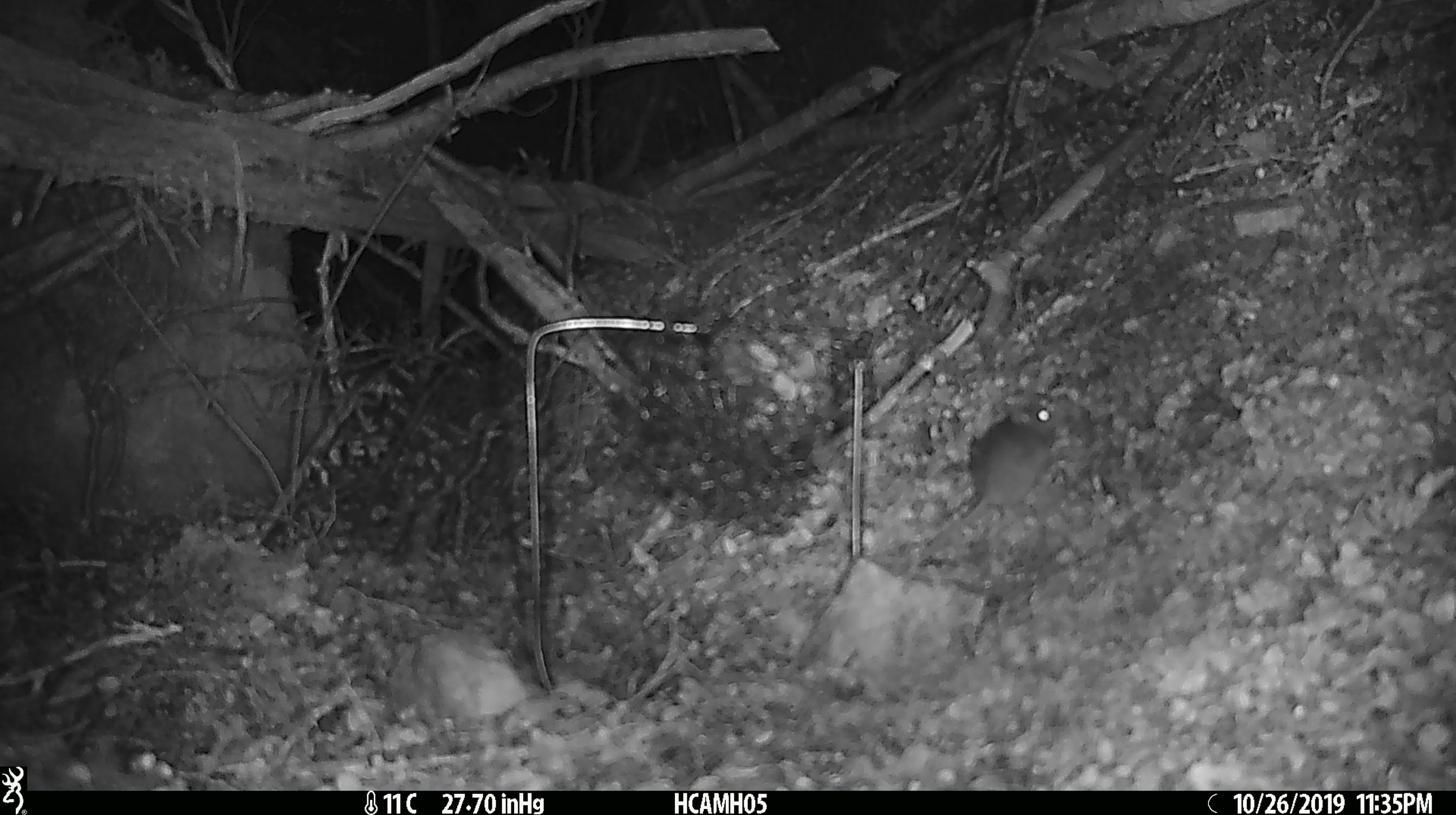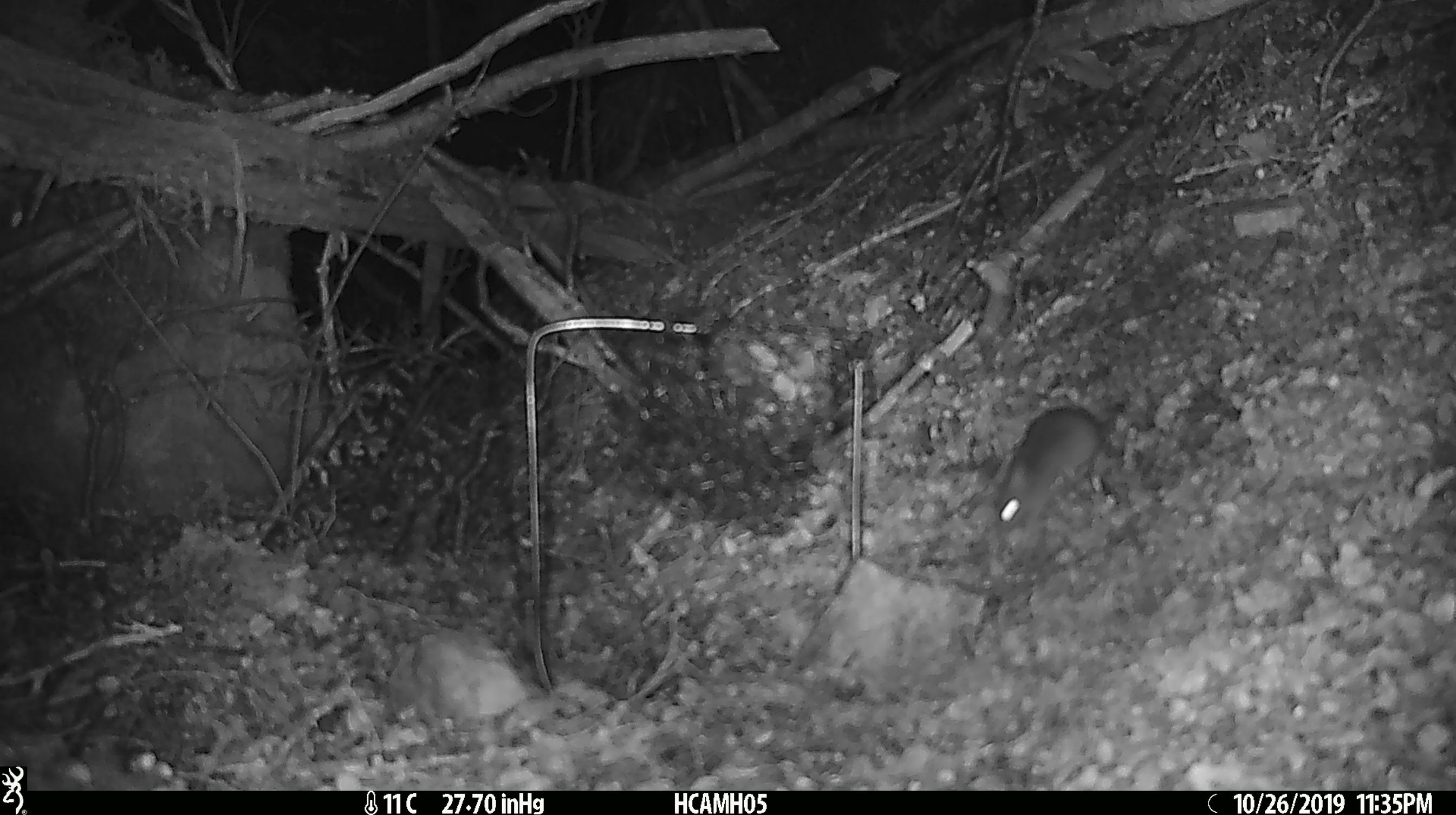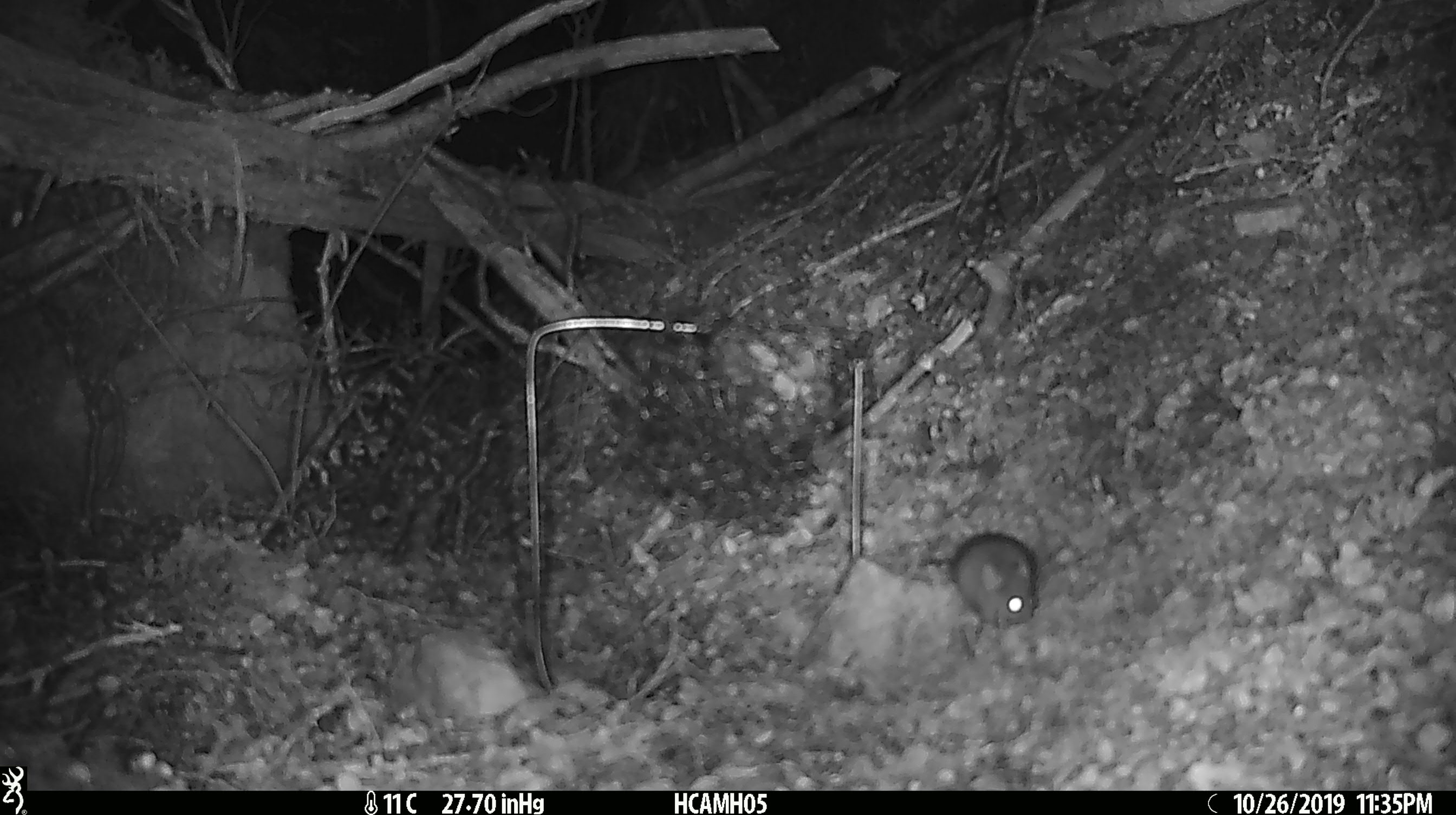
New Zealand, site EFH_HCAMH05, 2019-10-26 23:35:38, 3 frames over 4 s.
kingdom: Animalia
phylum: Chordata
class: Mammalia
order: Rodentia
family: Muridae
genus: Mus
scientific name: Mus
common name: mouse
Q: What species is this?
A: Mouse (Mus).